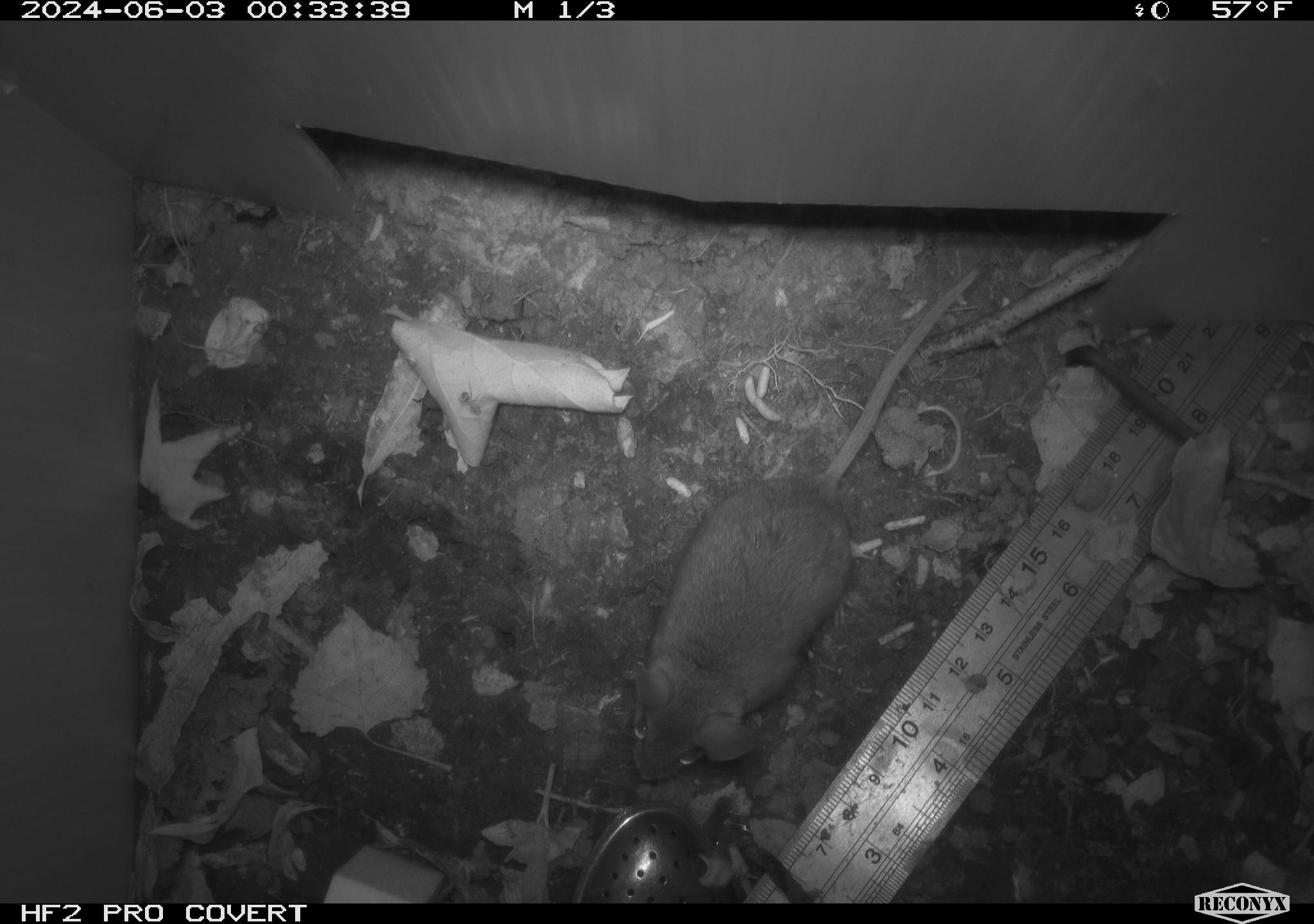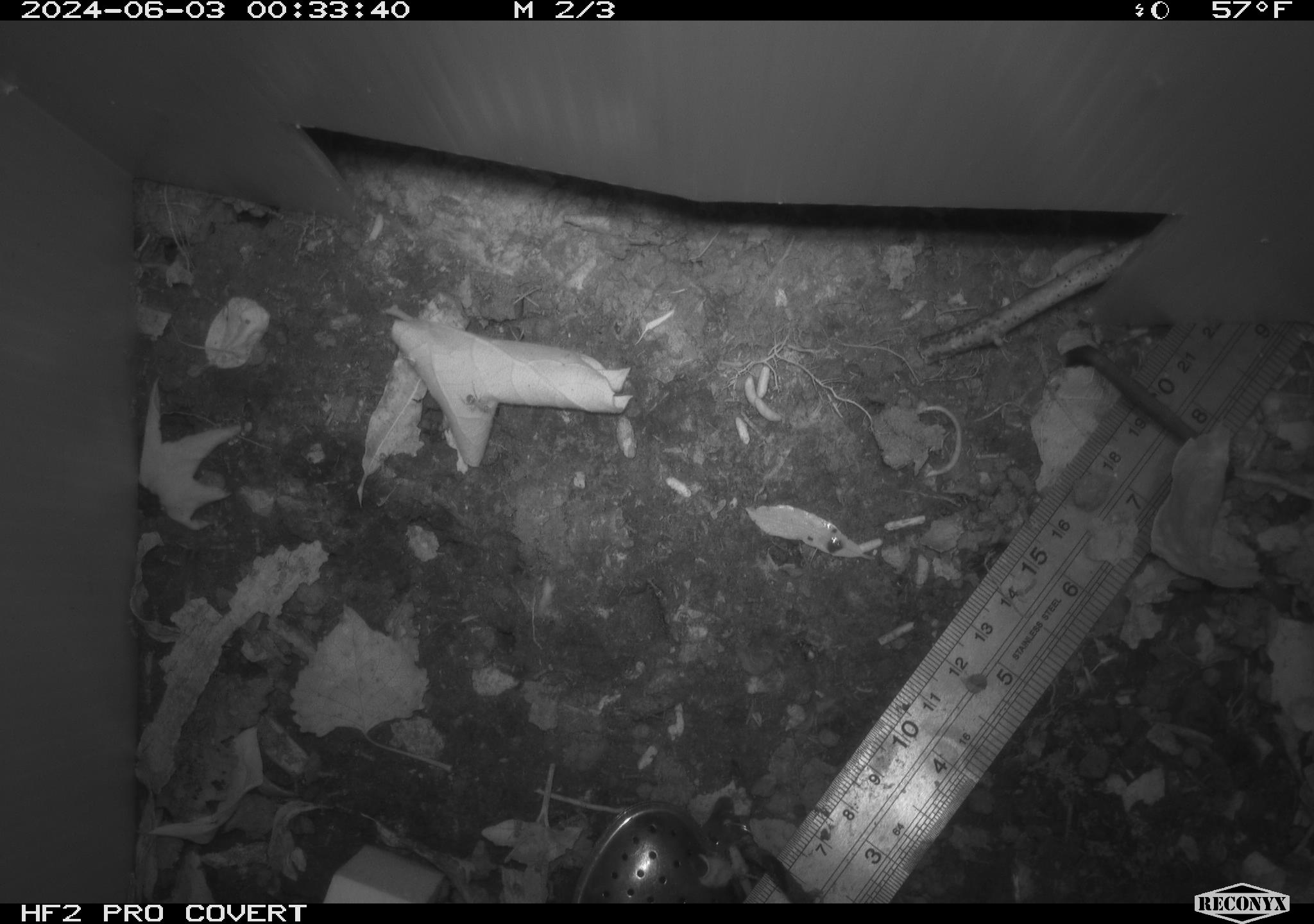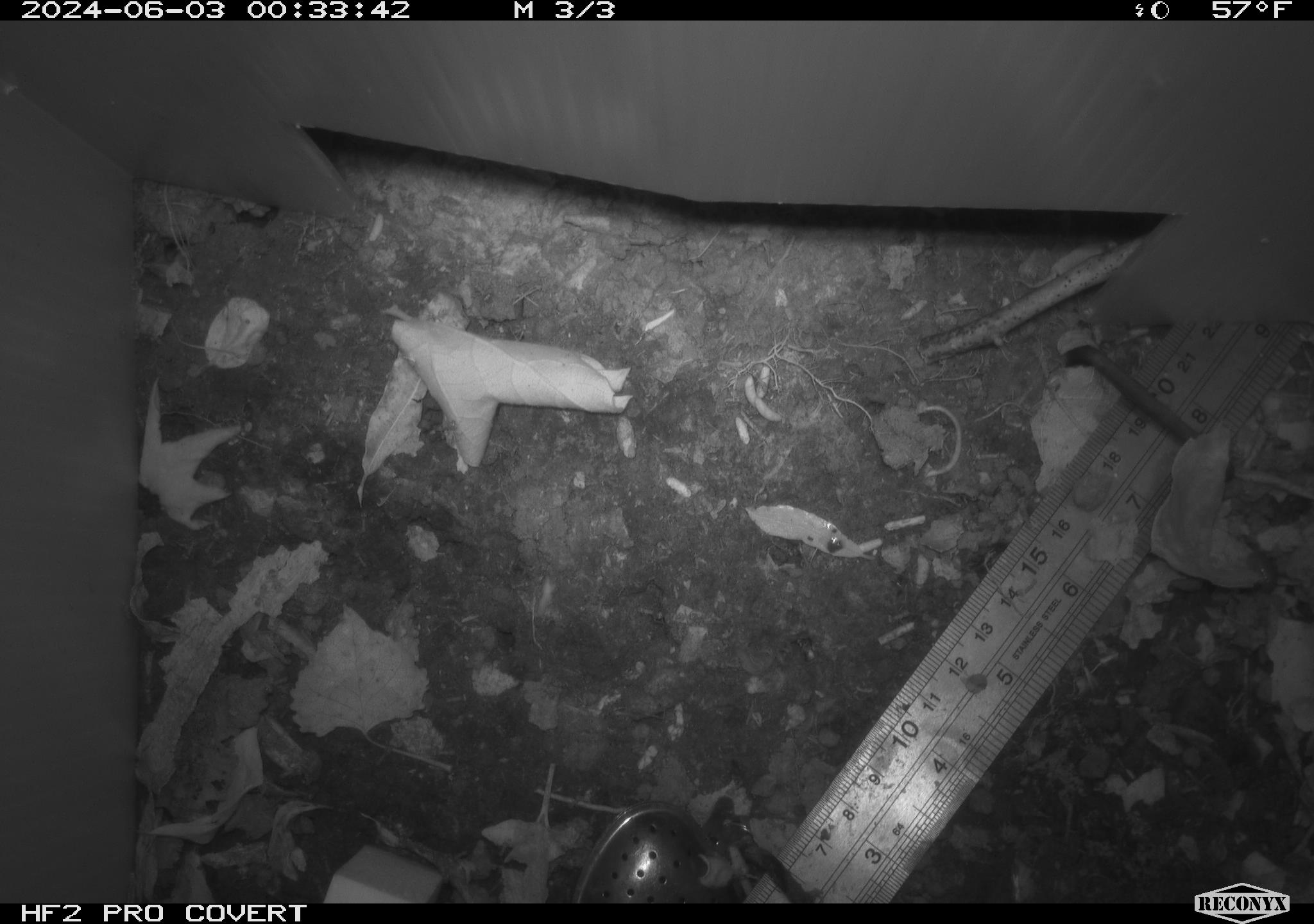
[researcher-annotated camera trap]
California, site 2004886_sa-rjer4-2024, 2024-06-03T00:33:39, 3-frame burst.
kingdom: Animalia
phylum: Chordata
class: Mammalia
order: Rodentia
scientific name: Rodentia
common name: mouse species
Mouse species (Rodentia).